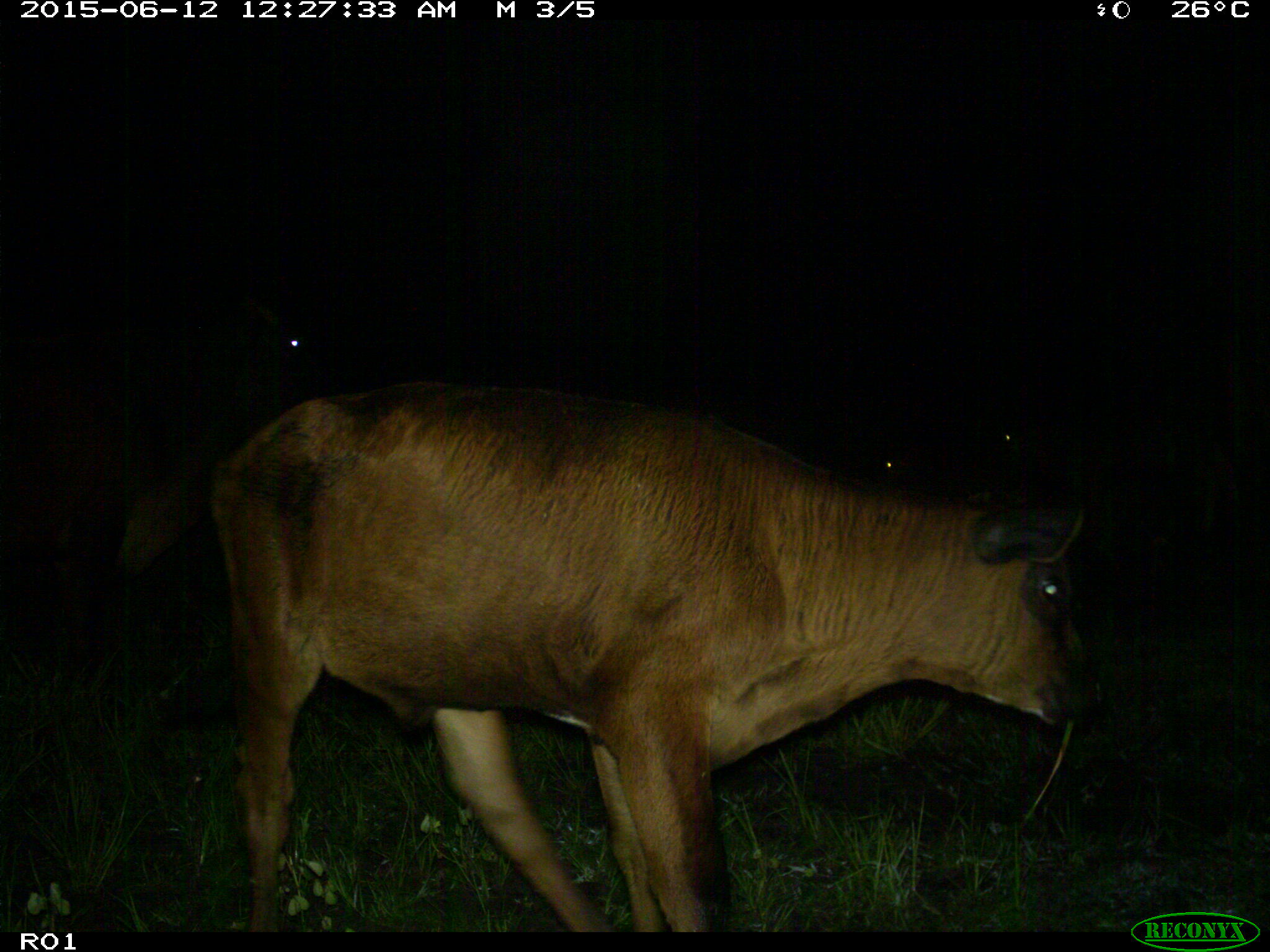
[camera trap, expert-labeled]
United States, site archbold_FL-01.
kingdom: Animalia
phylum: Chordata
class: Mammalia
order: Artiodactyla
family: Bovidae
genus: Bos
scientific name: Bos taurus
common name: domestic cow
Bos taurus (domestic cow).